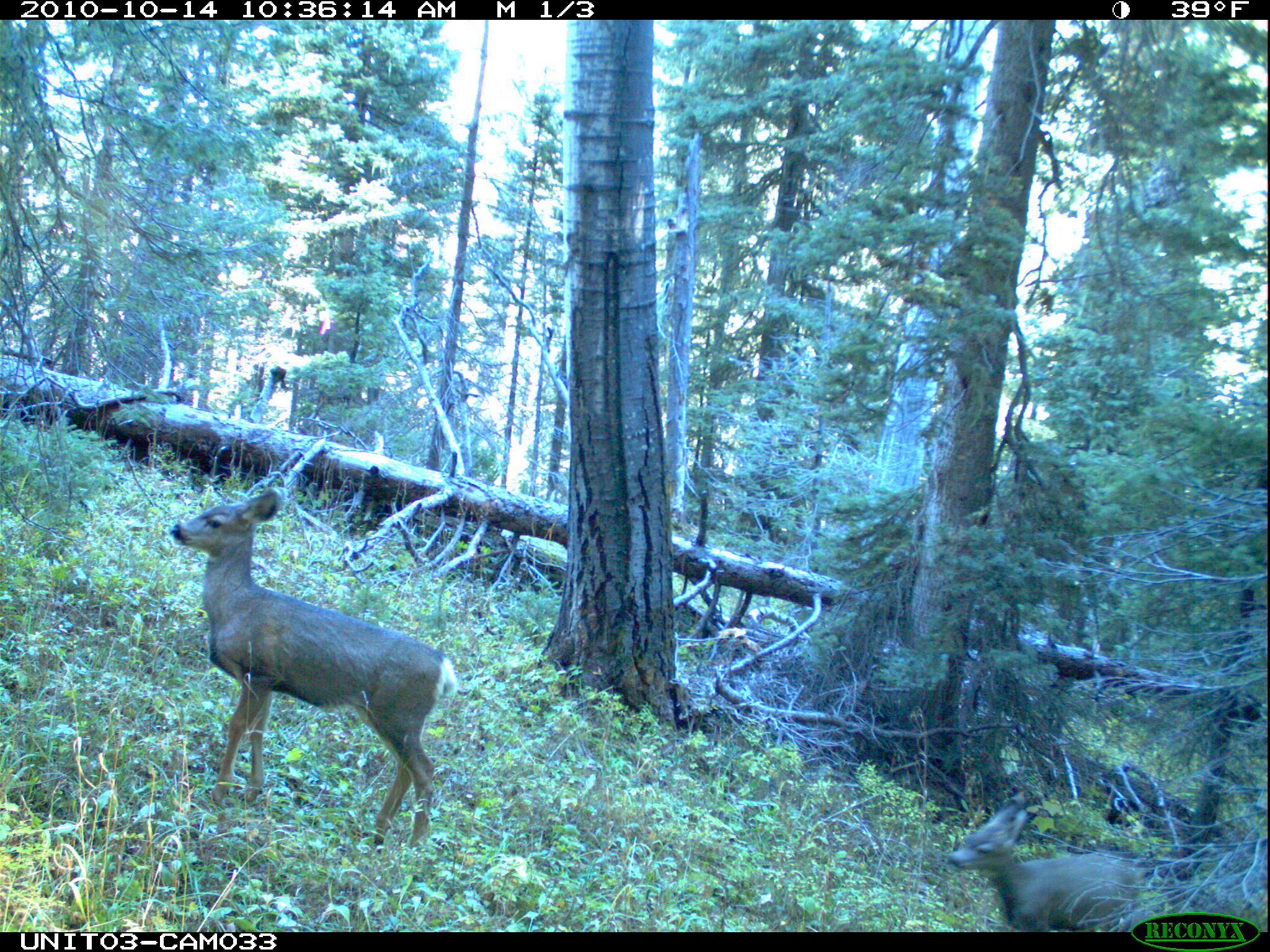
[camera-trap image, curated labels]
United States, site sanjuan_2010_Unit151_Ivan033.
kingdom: Animalia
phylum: Chordata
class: Mammalia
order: Artiodactyla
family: Cervidae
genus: Odocoileus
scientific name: Odocoileus hemionus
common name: mule deer